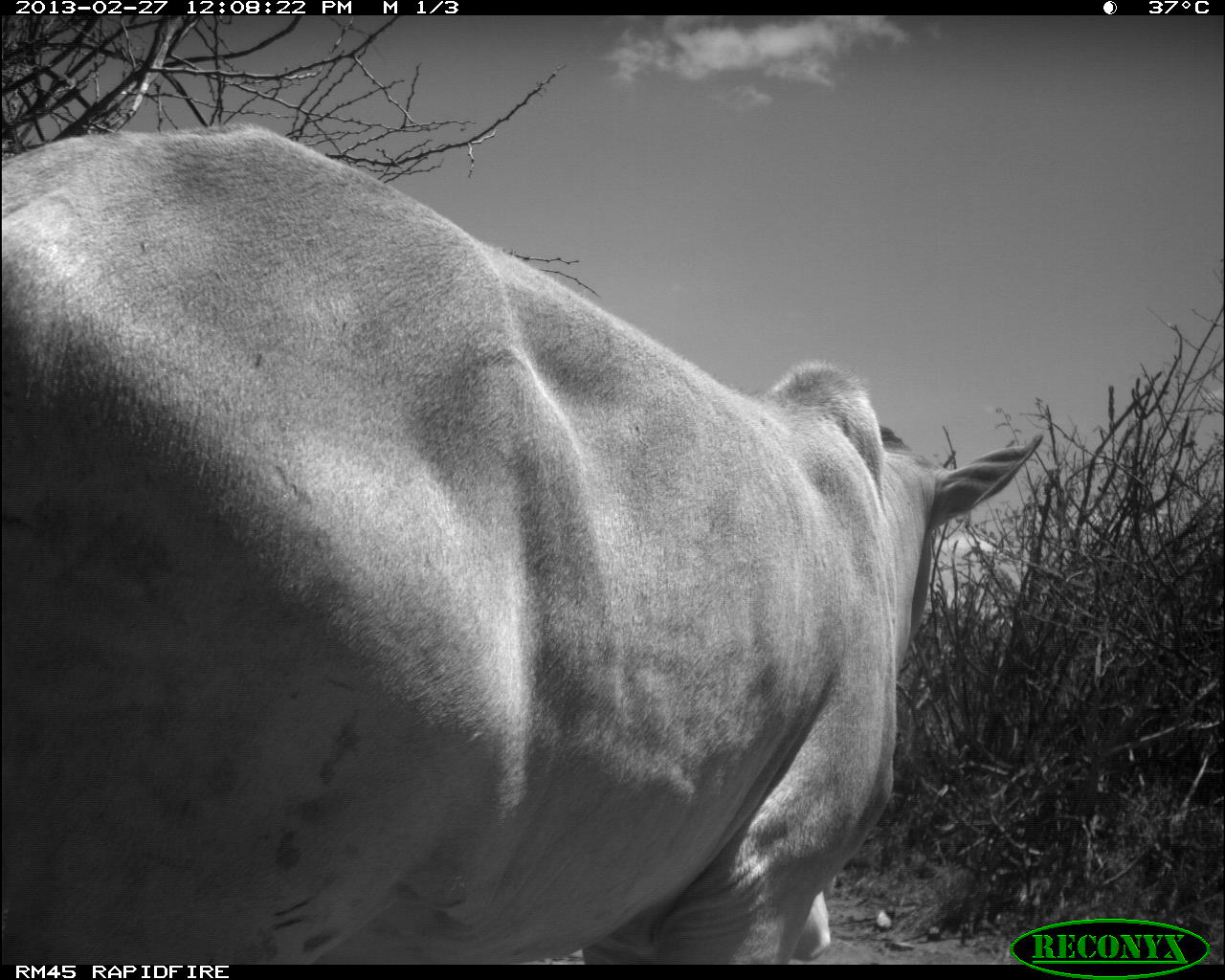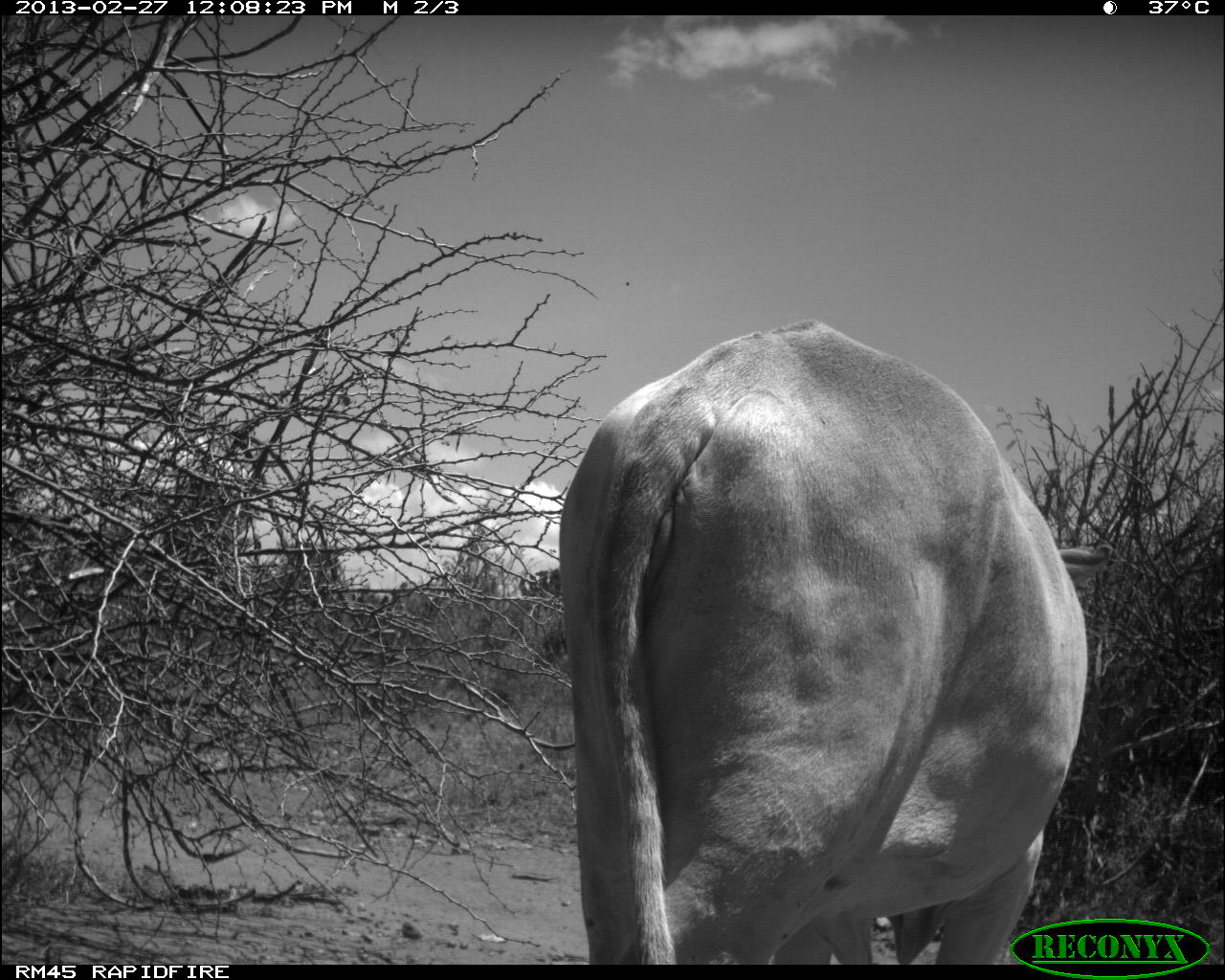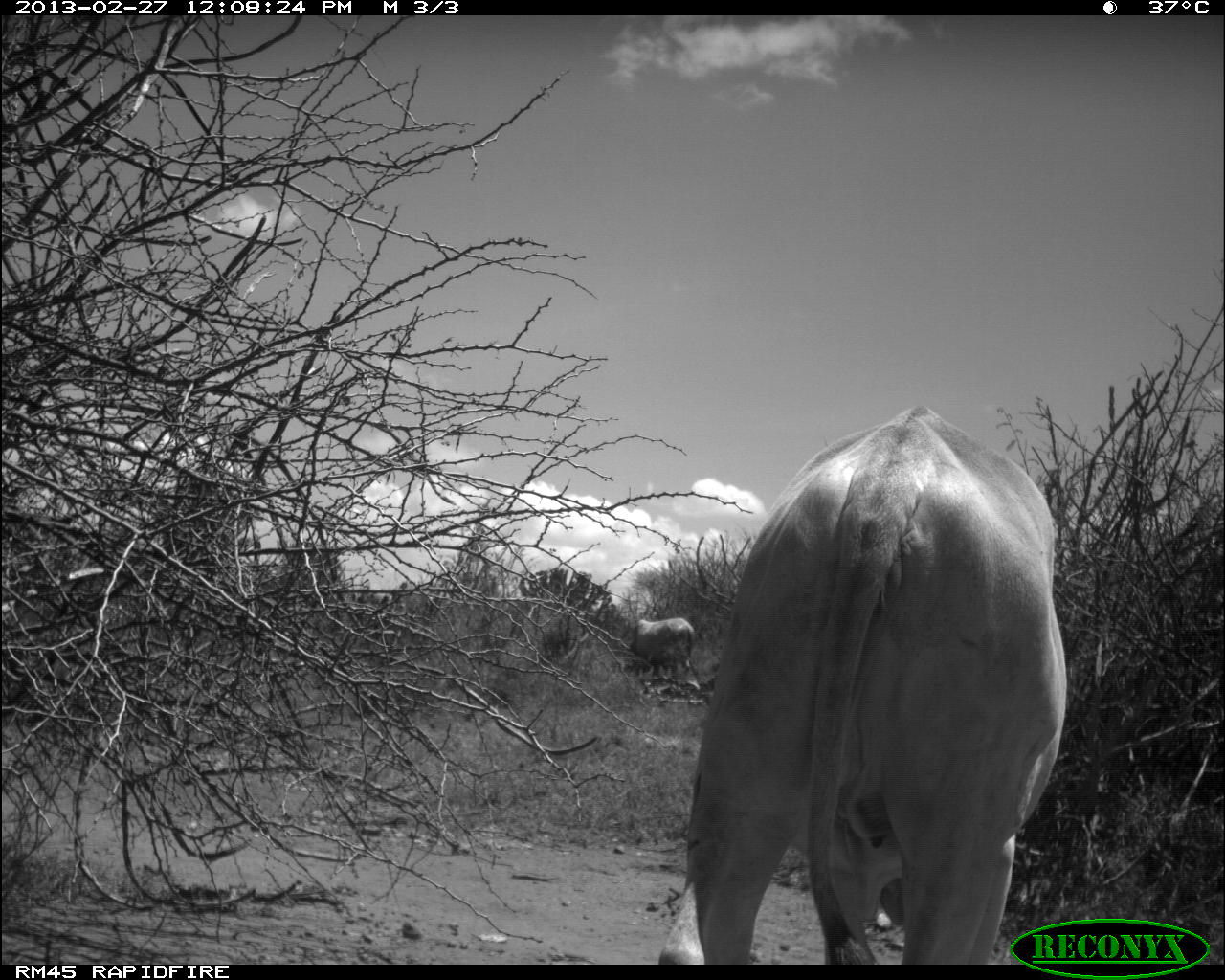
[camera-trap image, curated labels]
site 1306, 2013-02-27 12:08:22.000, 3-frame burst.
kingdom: Animalia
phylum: Chordata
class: Mammalia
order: Artiodactyla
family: Bovidae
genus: Bos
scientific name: Bos taurus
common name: domestic cattle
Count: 1.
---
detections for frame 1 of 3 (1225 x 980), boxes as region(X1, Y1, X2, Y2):
bos taurus: region(0, 123, 1044, 966)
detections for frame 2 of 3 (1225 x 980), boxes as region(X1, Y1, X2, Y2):
bos taurus: region(556, 314, 1083, 966)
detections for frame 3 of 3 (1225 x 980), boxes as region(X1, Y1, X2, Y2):
bos taurus: region(661, 398, 1063, 966); region(626, 617, 699, 682)